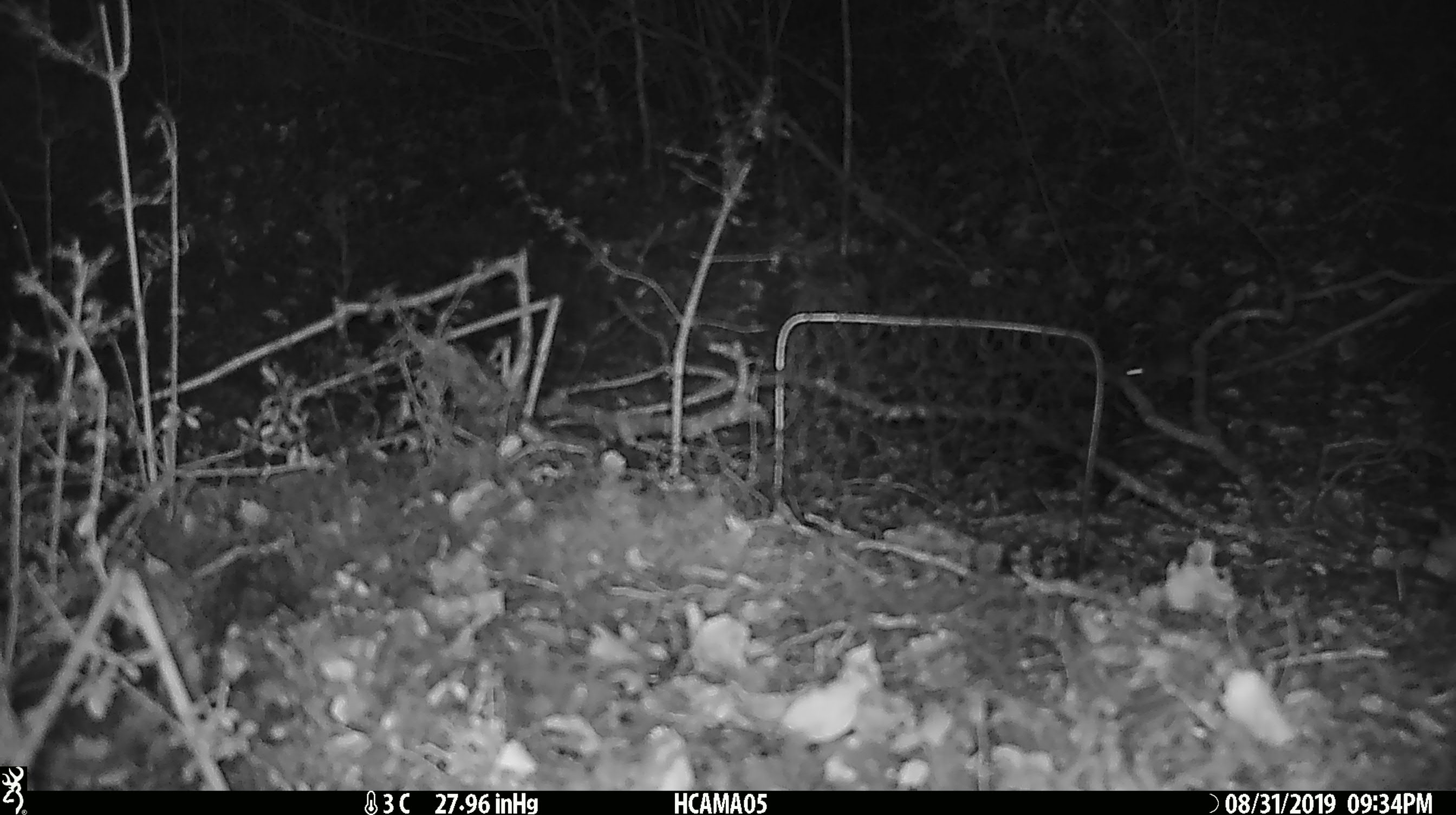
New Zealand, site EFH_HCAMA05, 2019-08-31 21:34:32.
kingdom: Animalia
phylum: Chordata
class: Mammalia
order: Rodentia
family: Muridae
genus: Mus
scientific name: Mus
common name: mouse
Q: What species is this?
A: Mouse (Mus).